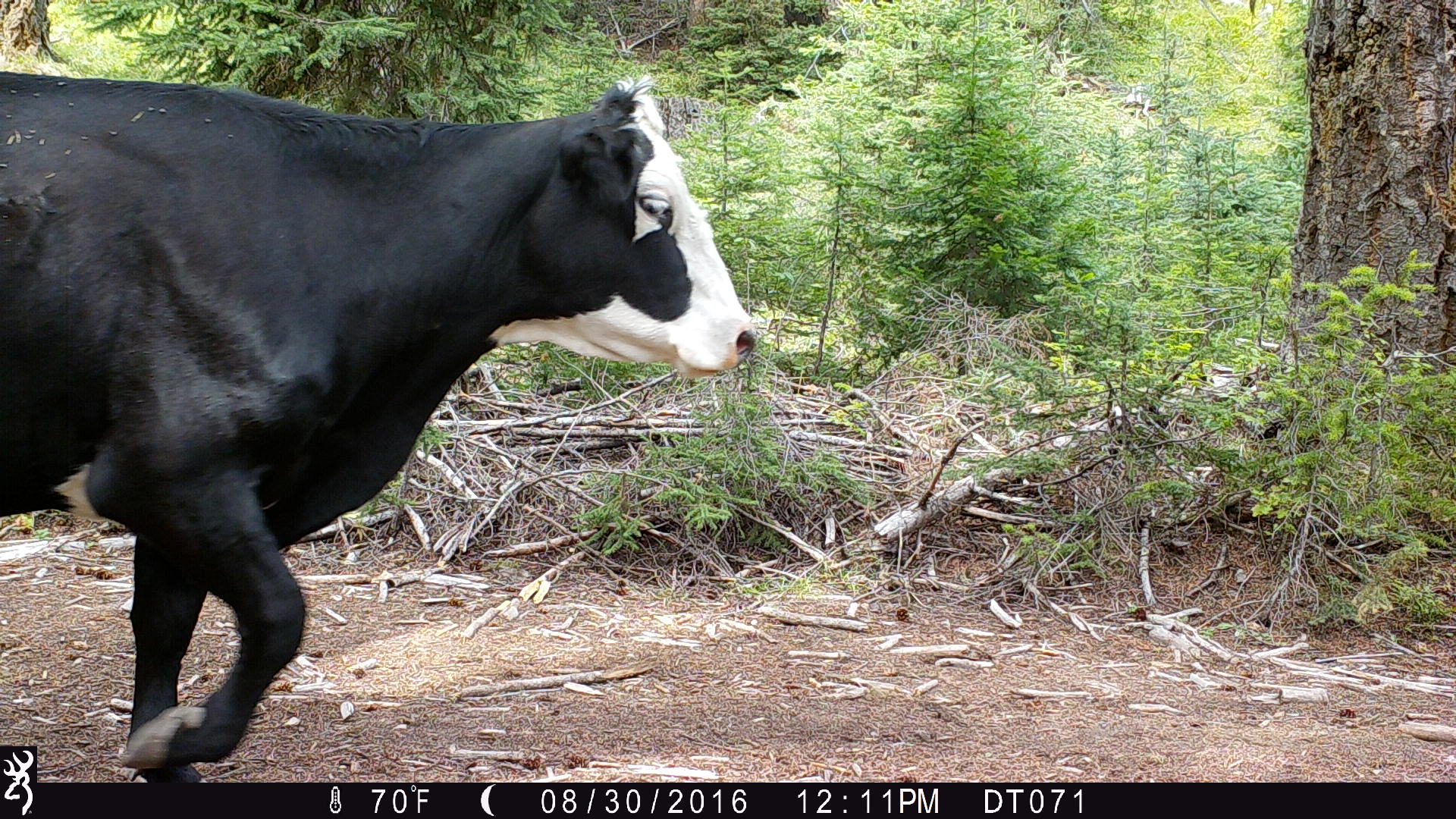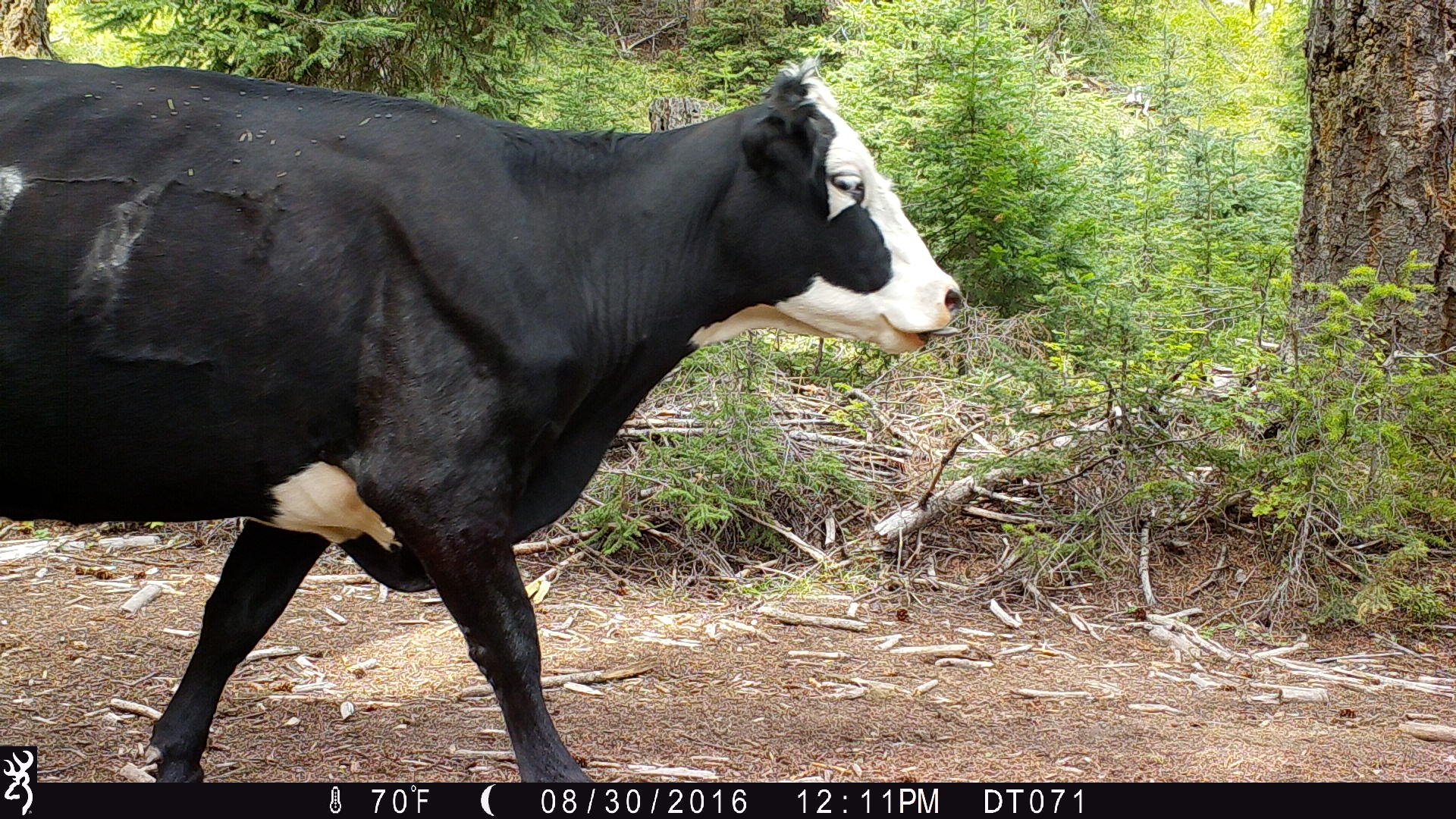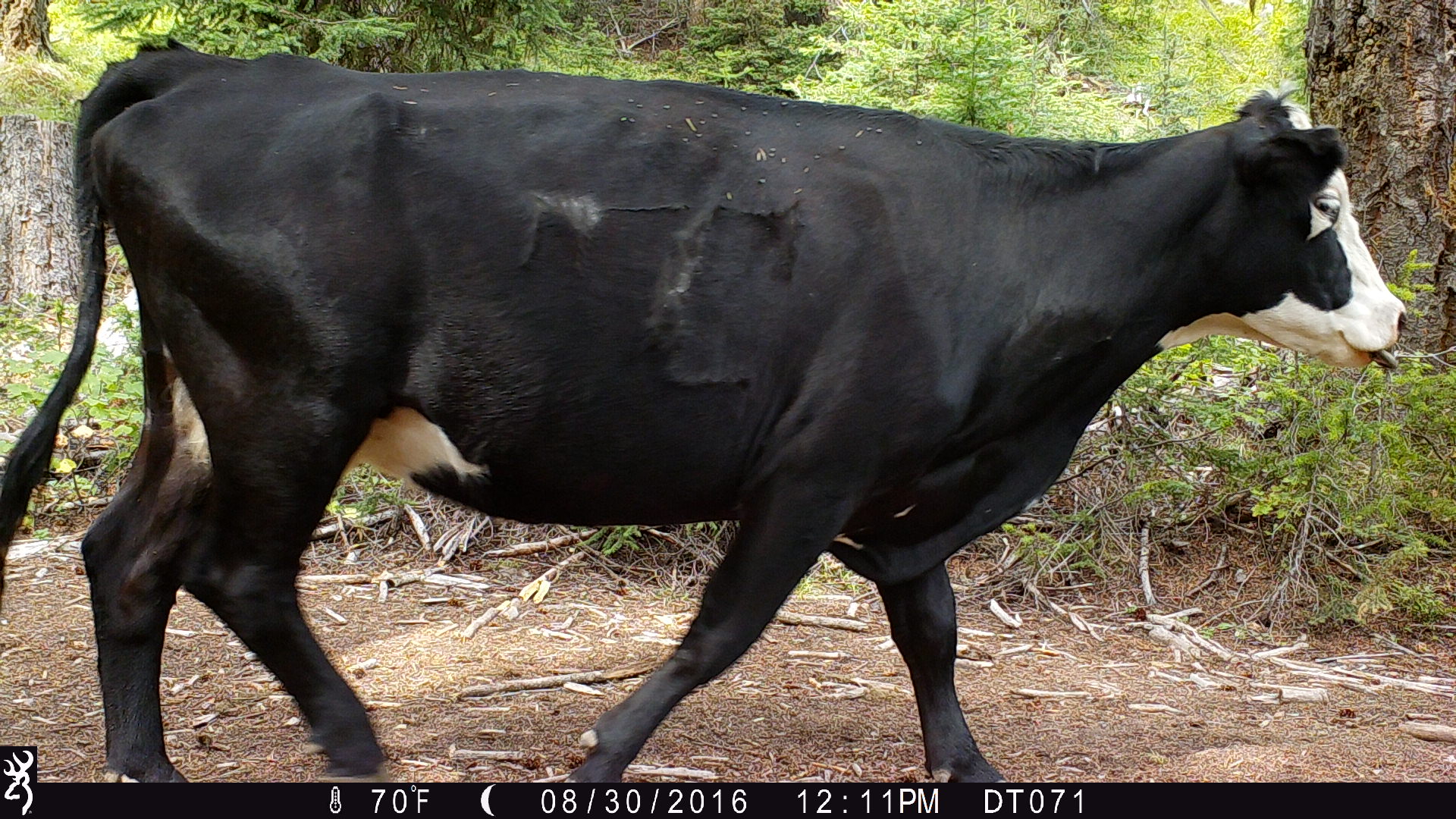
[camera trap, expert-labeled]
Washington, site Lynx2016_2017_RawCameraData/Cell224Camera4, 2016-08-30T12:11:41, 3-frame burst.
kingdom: Animalia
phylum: Chordata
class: Mammalia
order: Artiodactyla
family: Bovidae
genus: Bos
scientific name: Bos taurus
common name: domestic cattle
Domestic cattle (Bos taurus). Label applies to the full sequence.